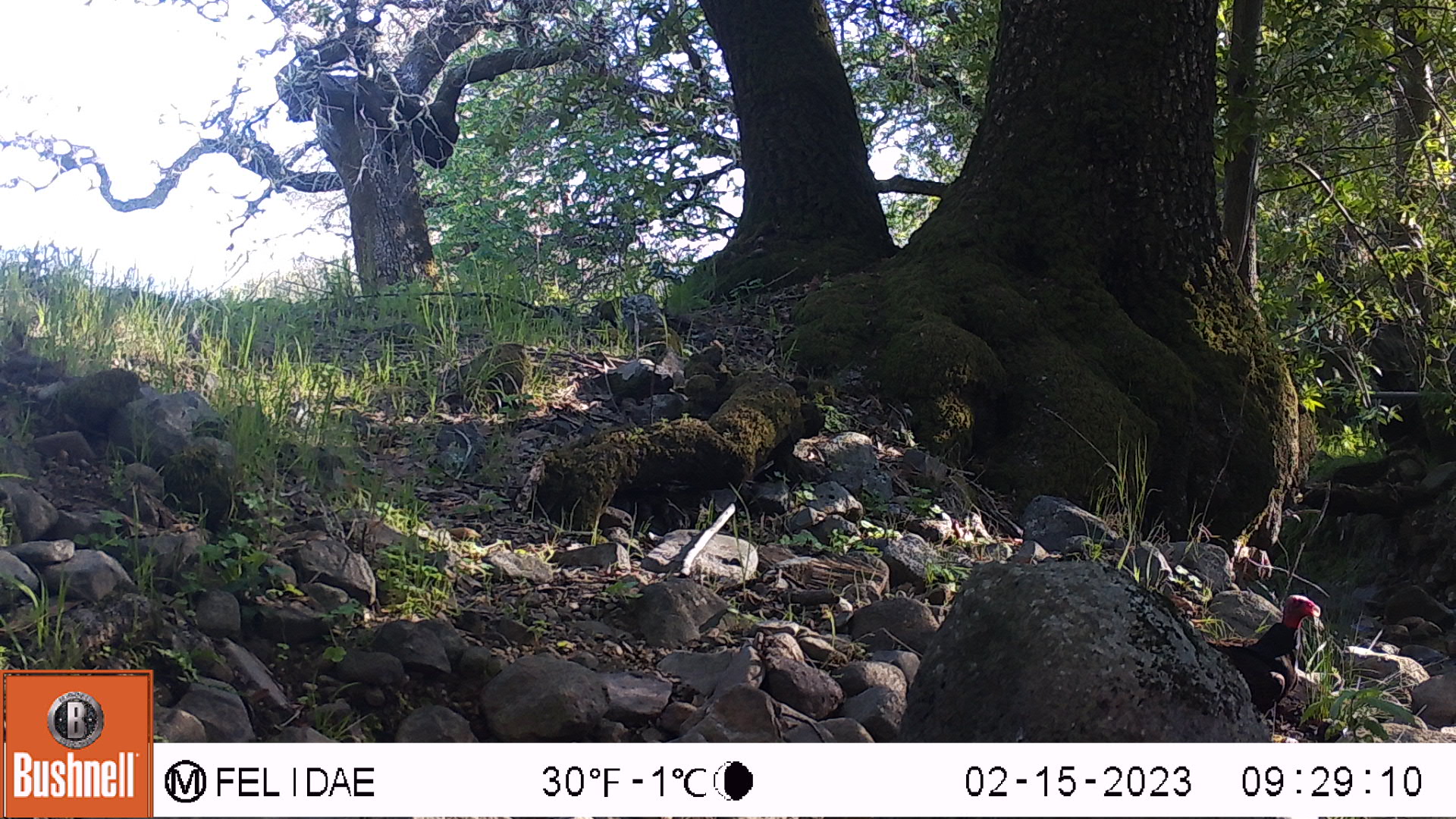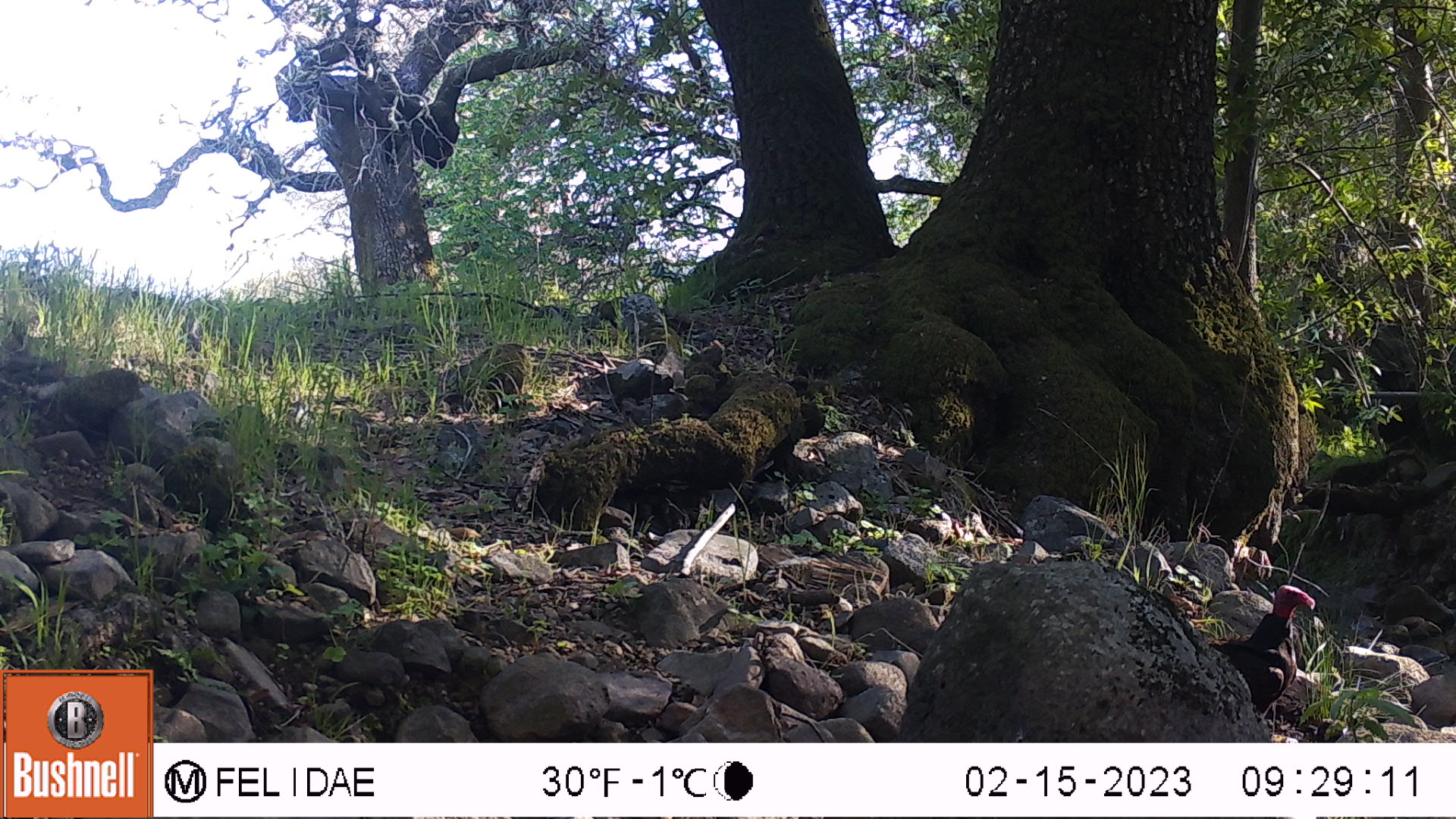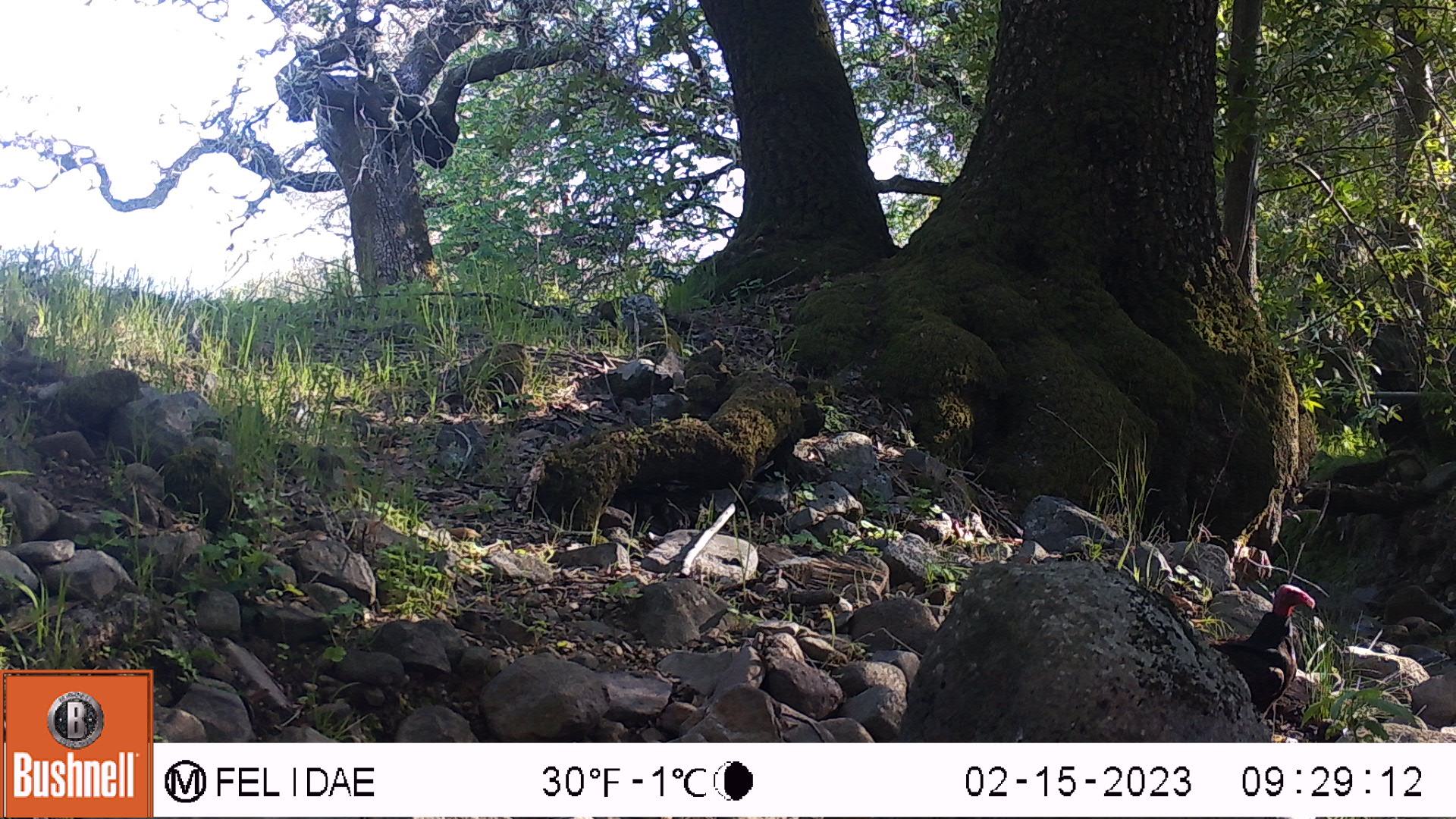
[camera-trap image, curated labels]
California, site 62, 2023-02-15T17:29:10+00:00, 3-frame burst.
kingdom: Animalia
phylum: Chordata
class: Aves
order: Galliformes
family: Phasianidae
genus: Meleagris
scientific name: Meleagris gallopavo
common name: turkey